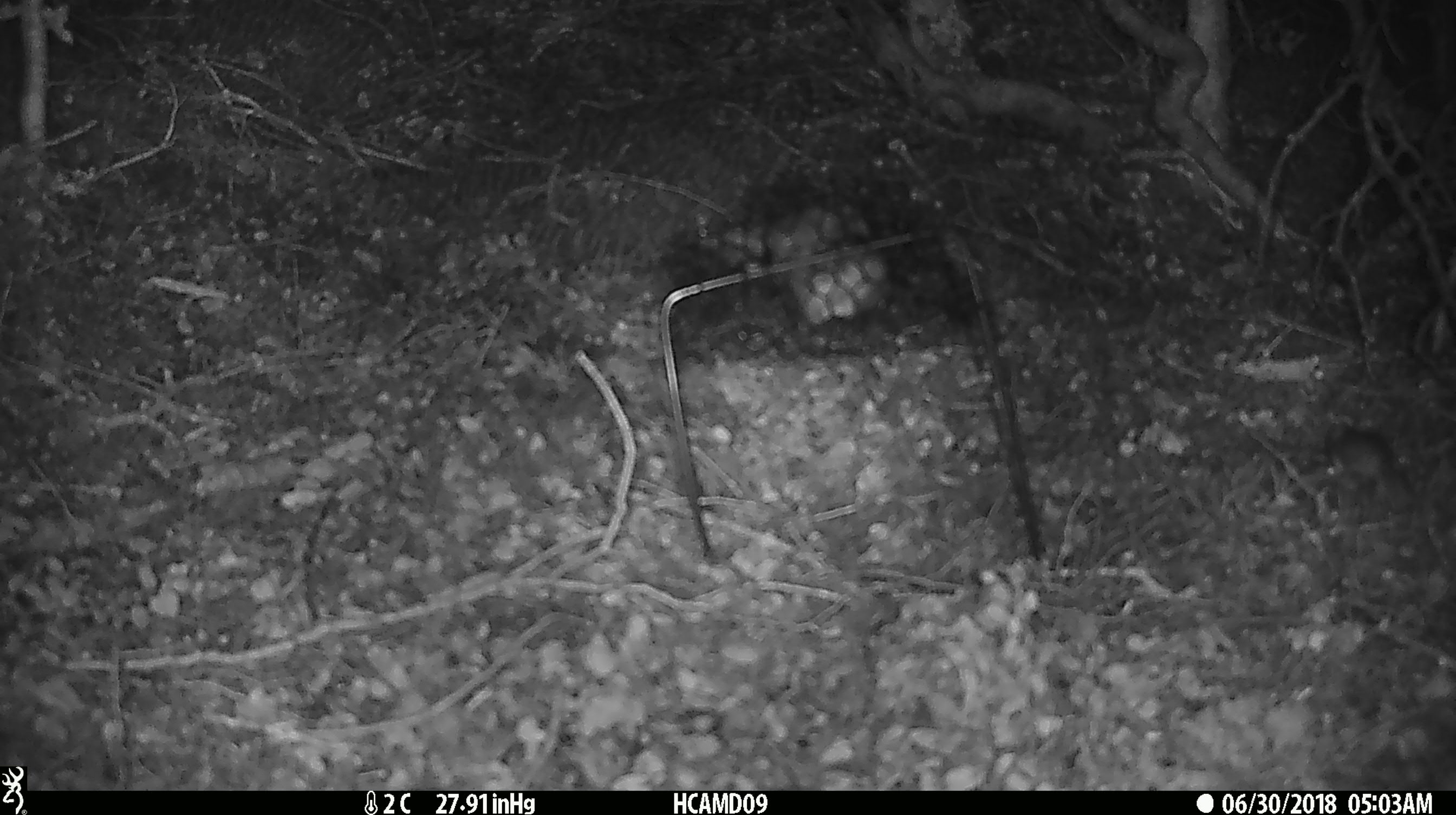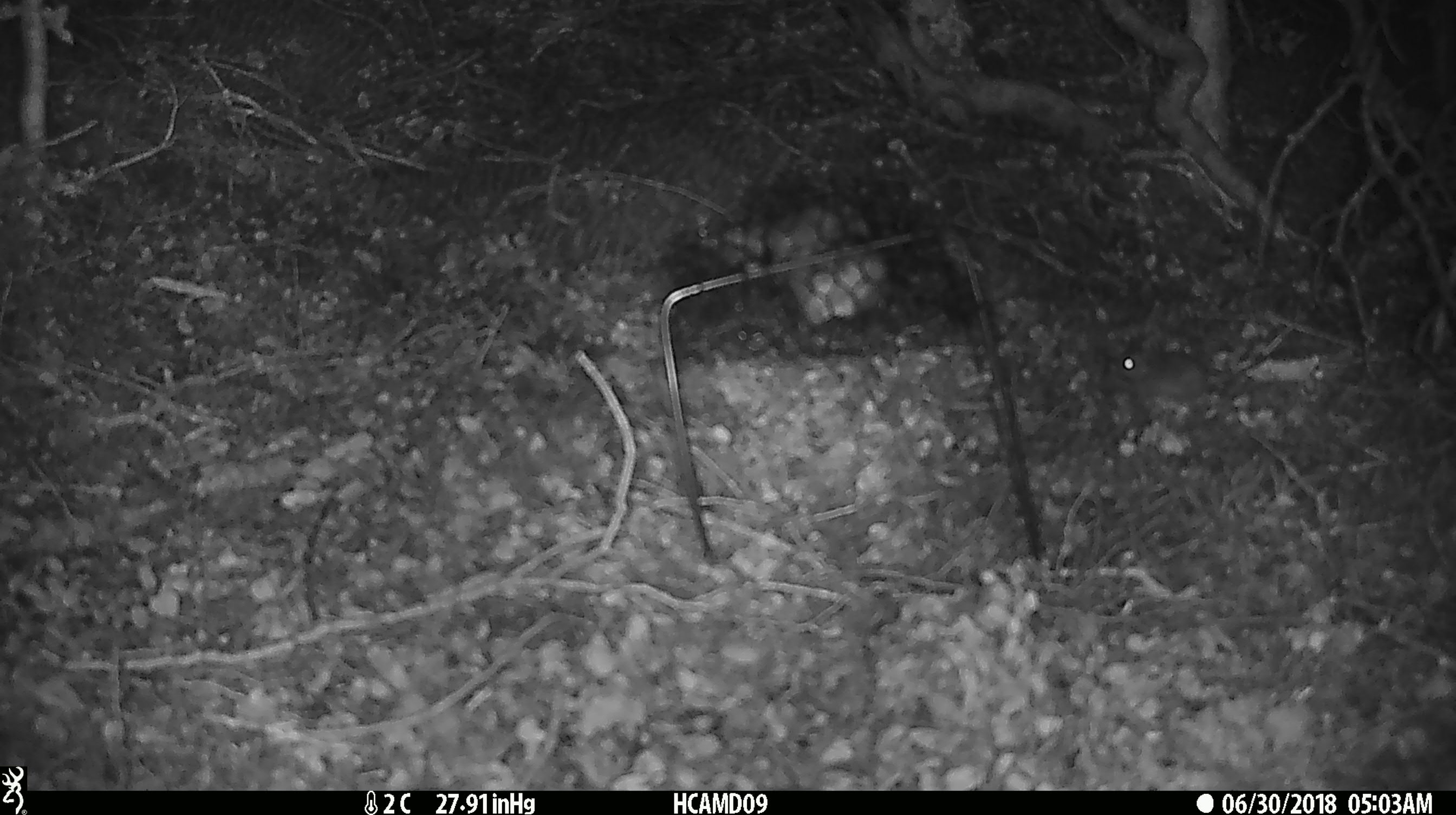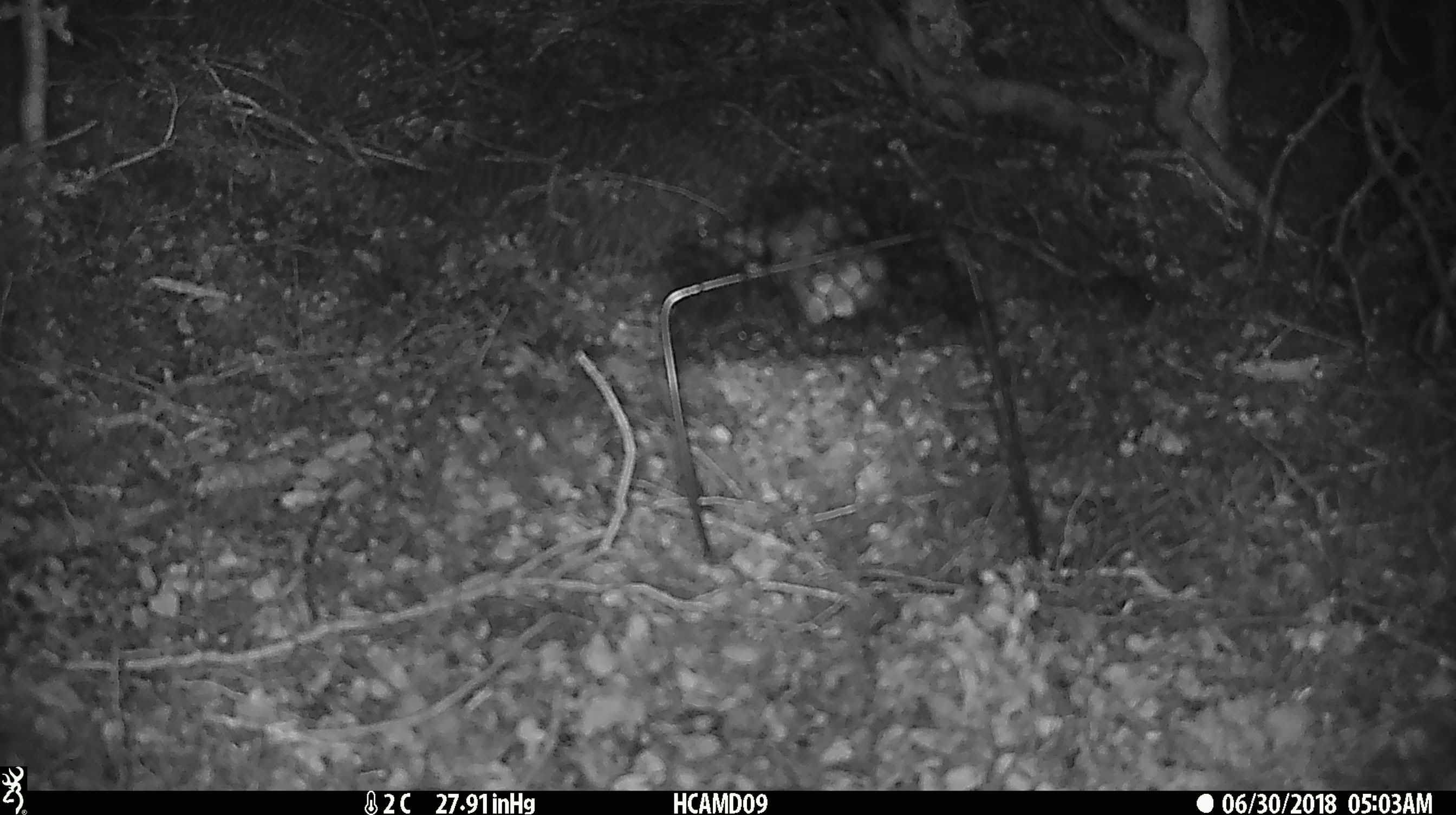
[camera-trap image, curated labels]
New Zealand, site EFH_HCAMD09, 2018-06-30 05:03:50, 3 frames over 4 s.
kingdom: Animalia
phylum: Chordata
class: Mammalia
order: Rodentia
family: Muridae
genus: Mus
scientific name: Mus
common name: mouse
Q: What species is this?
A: Mouse (Mus).